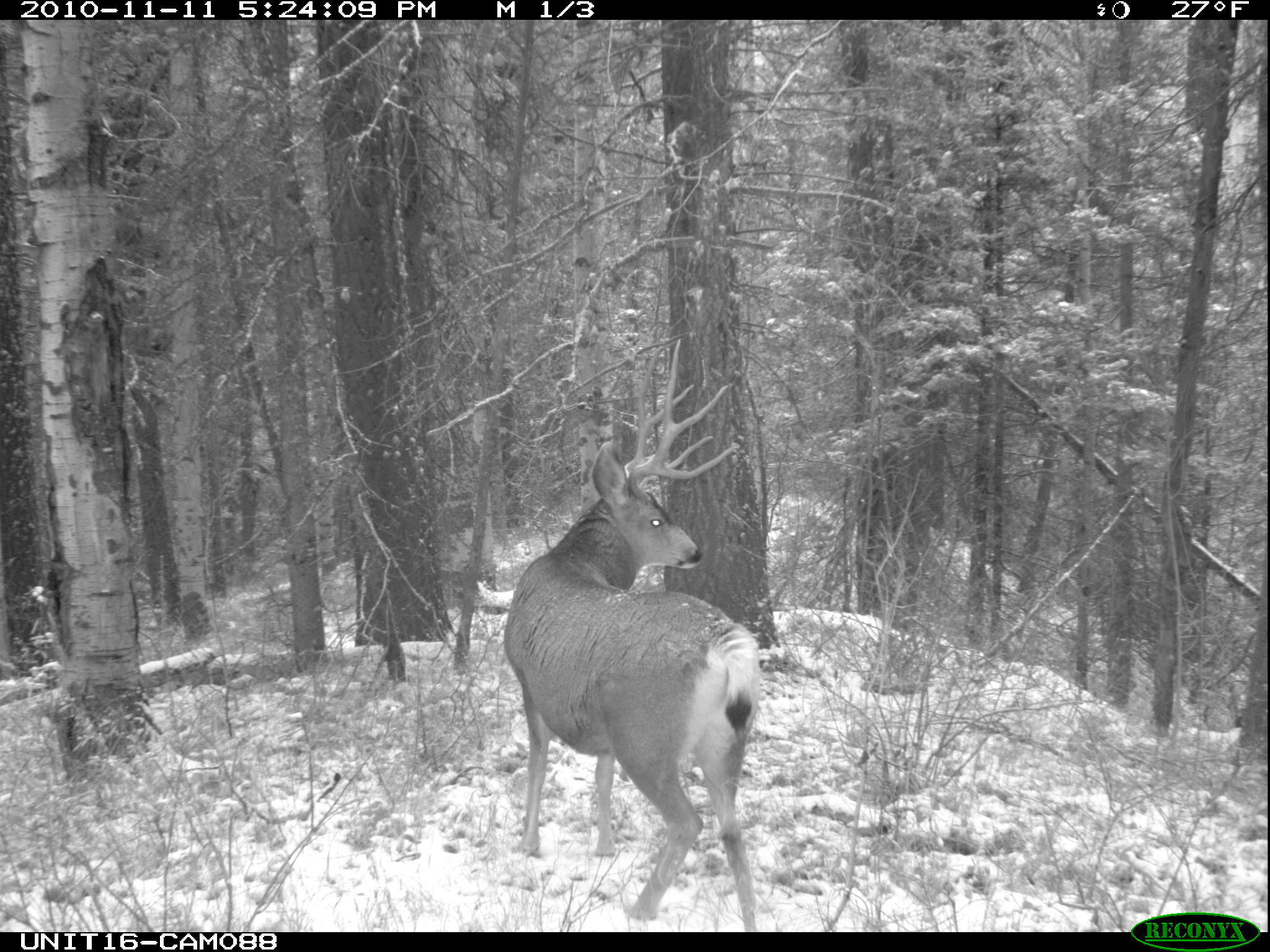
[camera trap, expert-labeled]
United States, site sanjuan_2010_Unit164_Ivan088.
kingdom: Animalia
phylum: Chordata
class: Mammalia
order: Artiodactyla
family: Cervidae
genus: Odocoileus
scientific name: Odocoileus hemionus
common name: mule deer